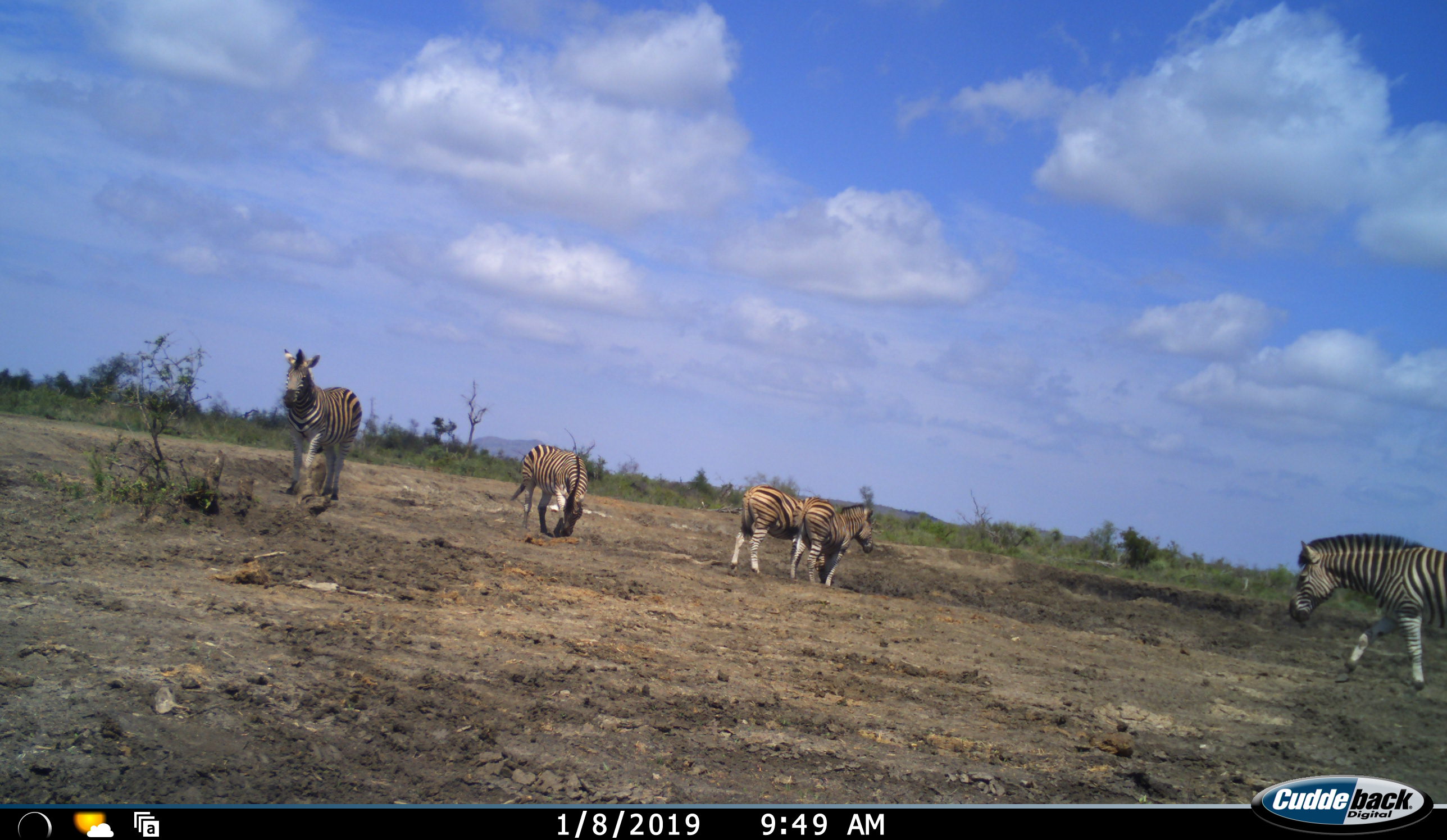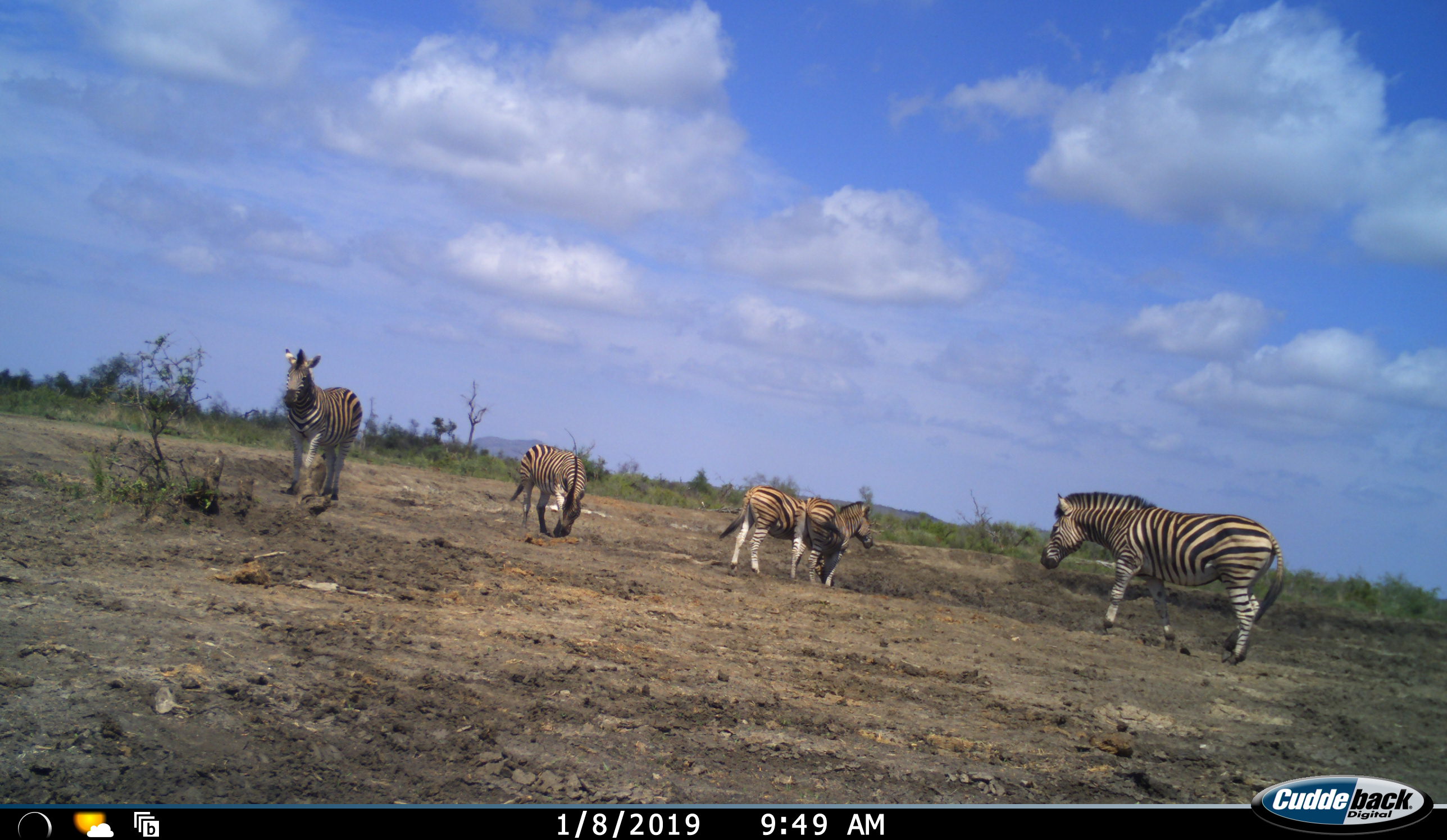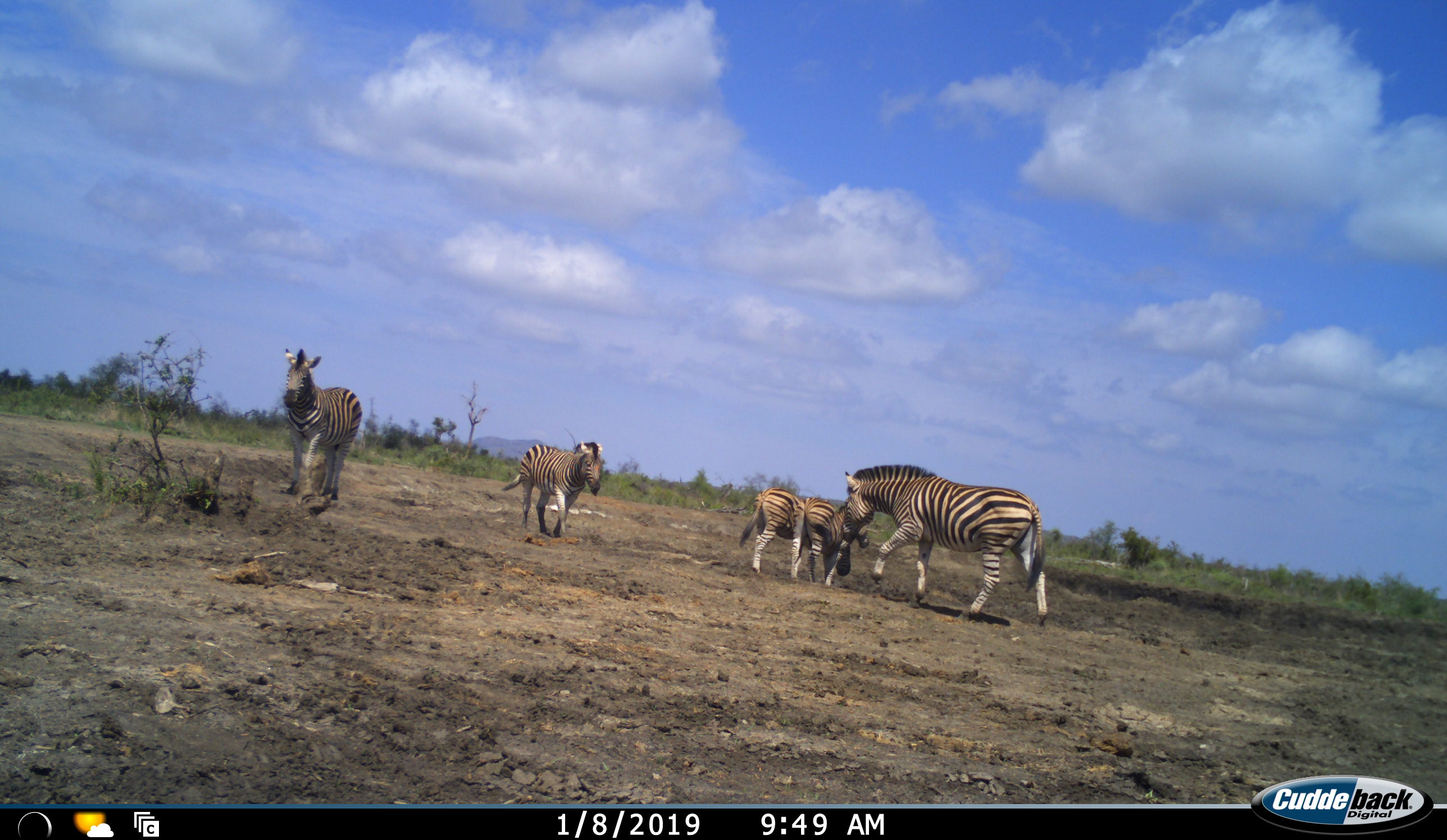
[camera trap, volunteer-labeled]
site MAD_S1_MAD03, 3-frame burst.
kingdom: Animalia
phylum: Chordata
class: Mammalia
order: Perissodactyla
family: Equidae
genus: Equus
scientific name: Equus quagga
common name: plains zebra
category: zebraplains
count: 5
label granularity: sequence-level